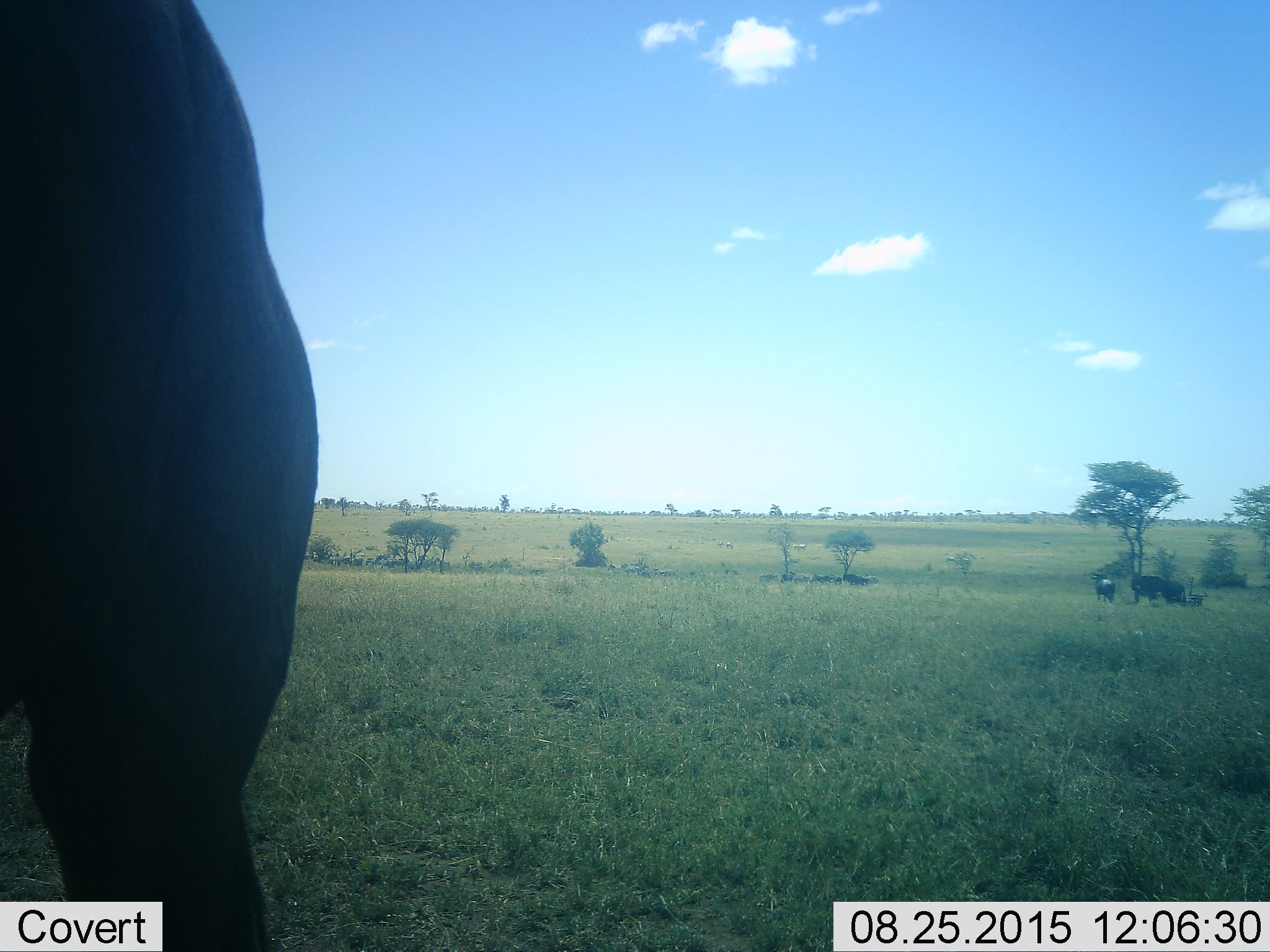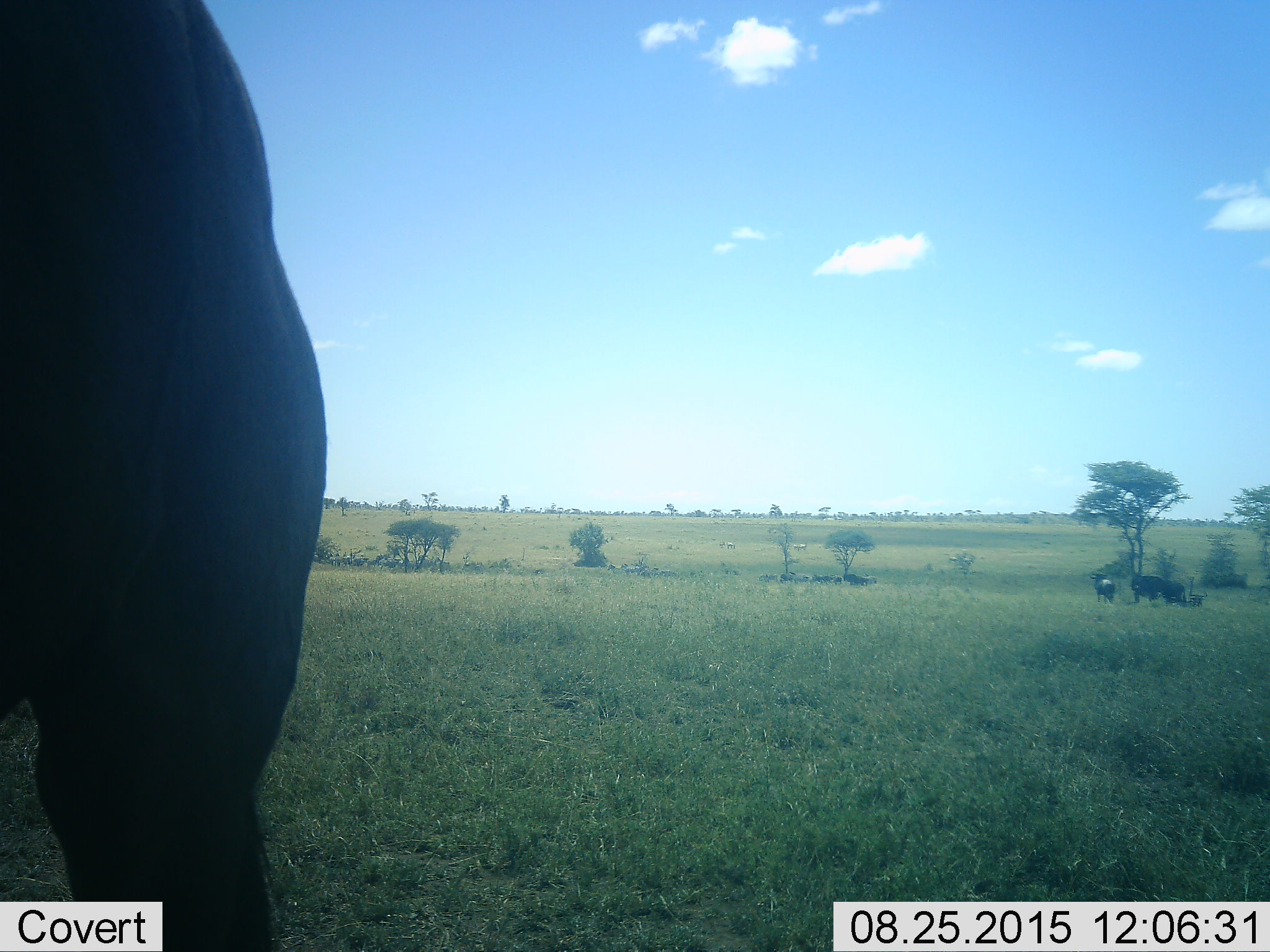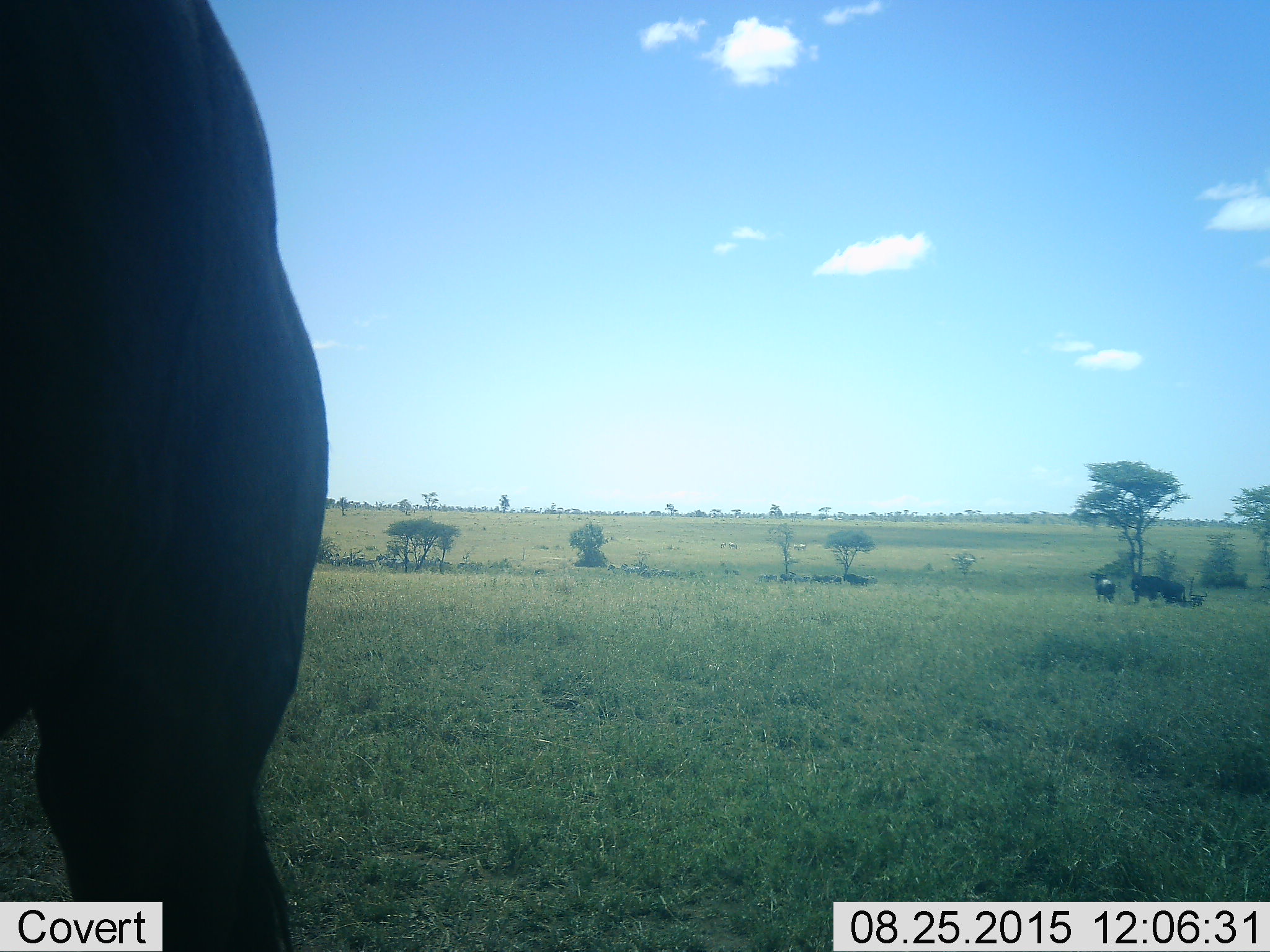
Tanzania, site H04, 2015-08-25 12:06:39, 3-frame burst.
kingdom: Animalia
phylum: Chordata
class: Mammalia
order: Artiodactyla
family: Bovidae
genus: Connochaetes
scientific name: Connochaetes taurinus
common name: blue wildebeest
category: wildebeest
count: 5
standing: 100%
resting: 0%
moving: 17%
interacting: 0%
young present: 0%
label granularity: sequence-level